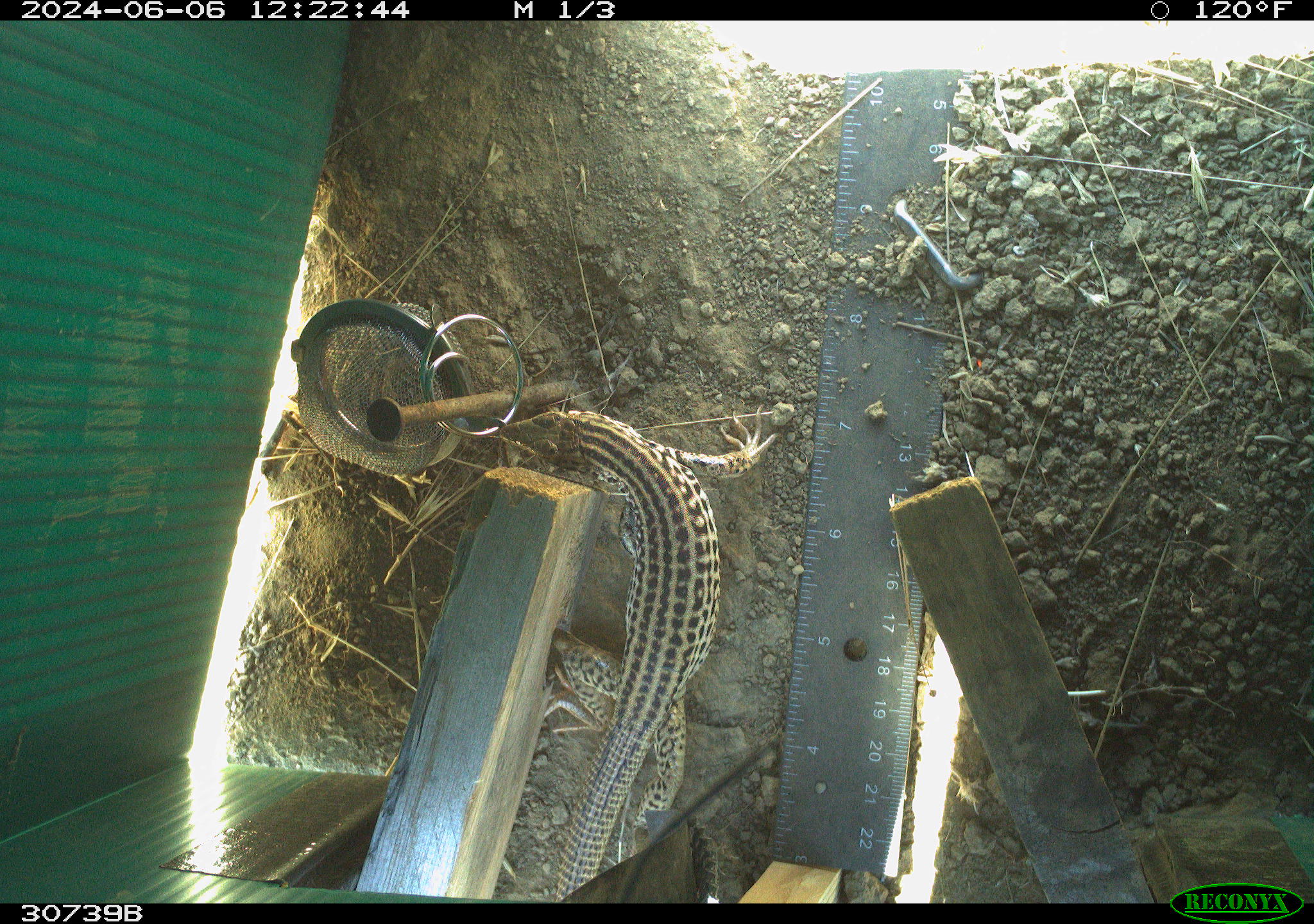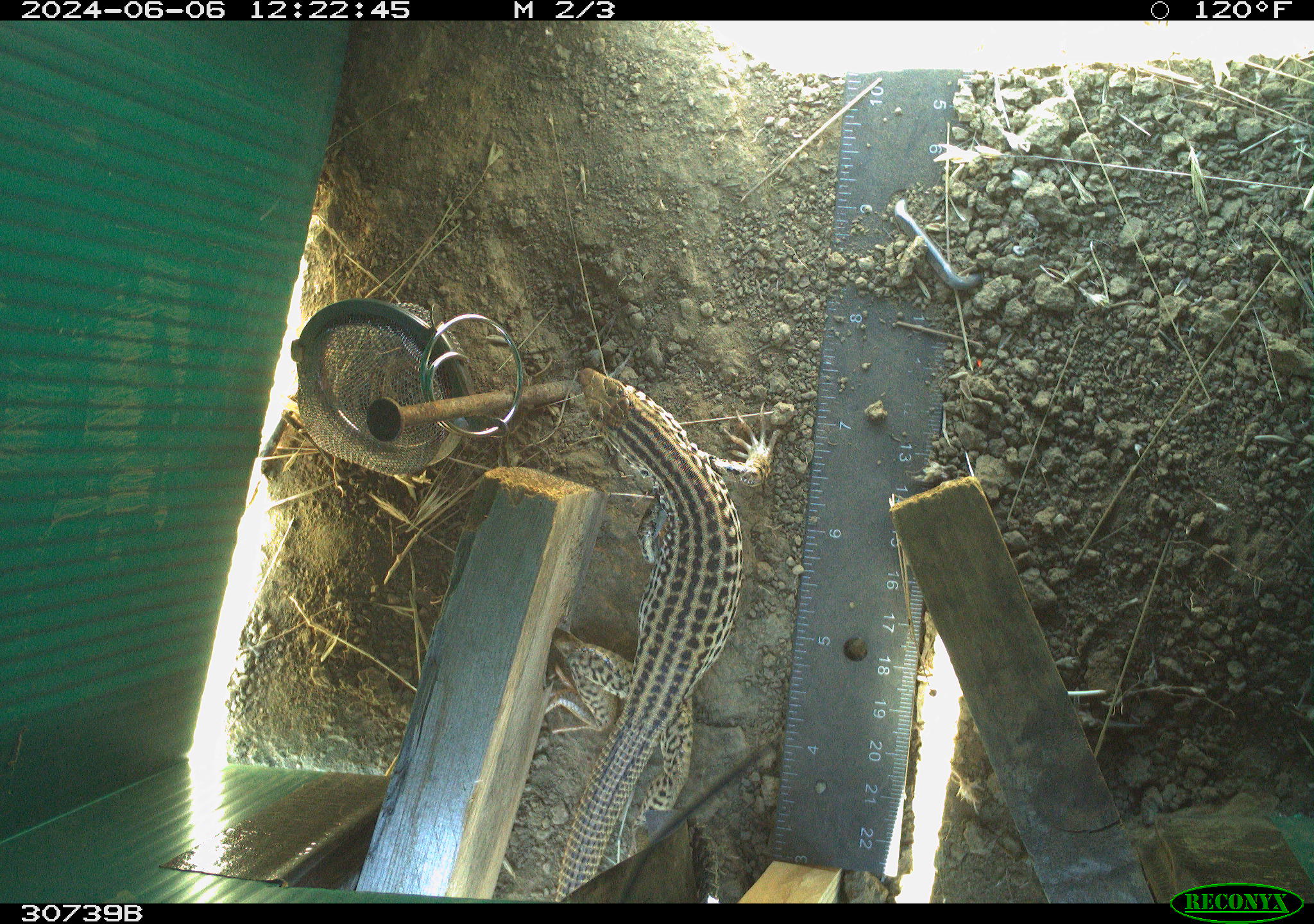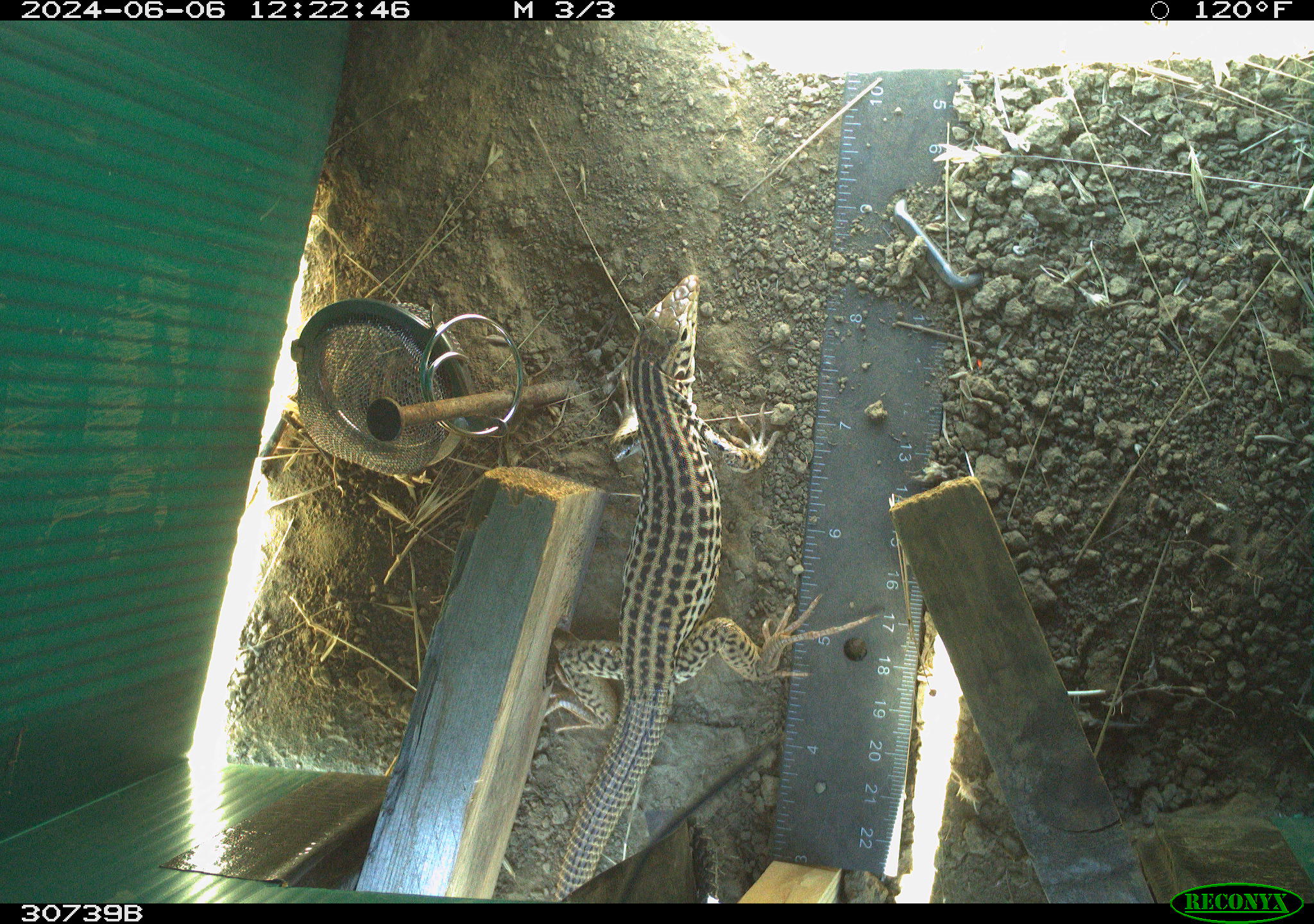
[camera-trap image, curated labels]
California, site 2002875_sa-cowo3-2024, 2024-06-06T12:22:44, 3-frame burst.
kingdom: Animalia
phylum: Chordata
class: Reptilia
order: Squamata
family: Teiidae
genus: Aspidoscelis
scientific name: Aspidoscelis tigris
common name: western whiptail